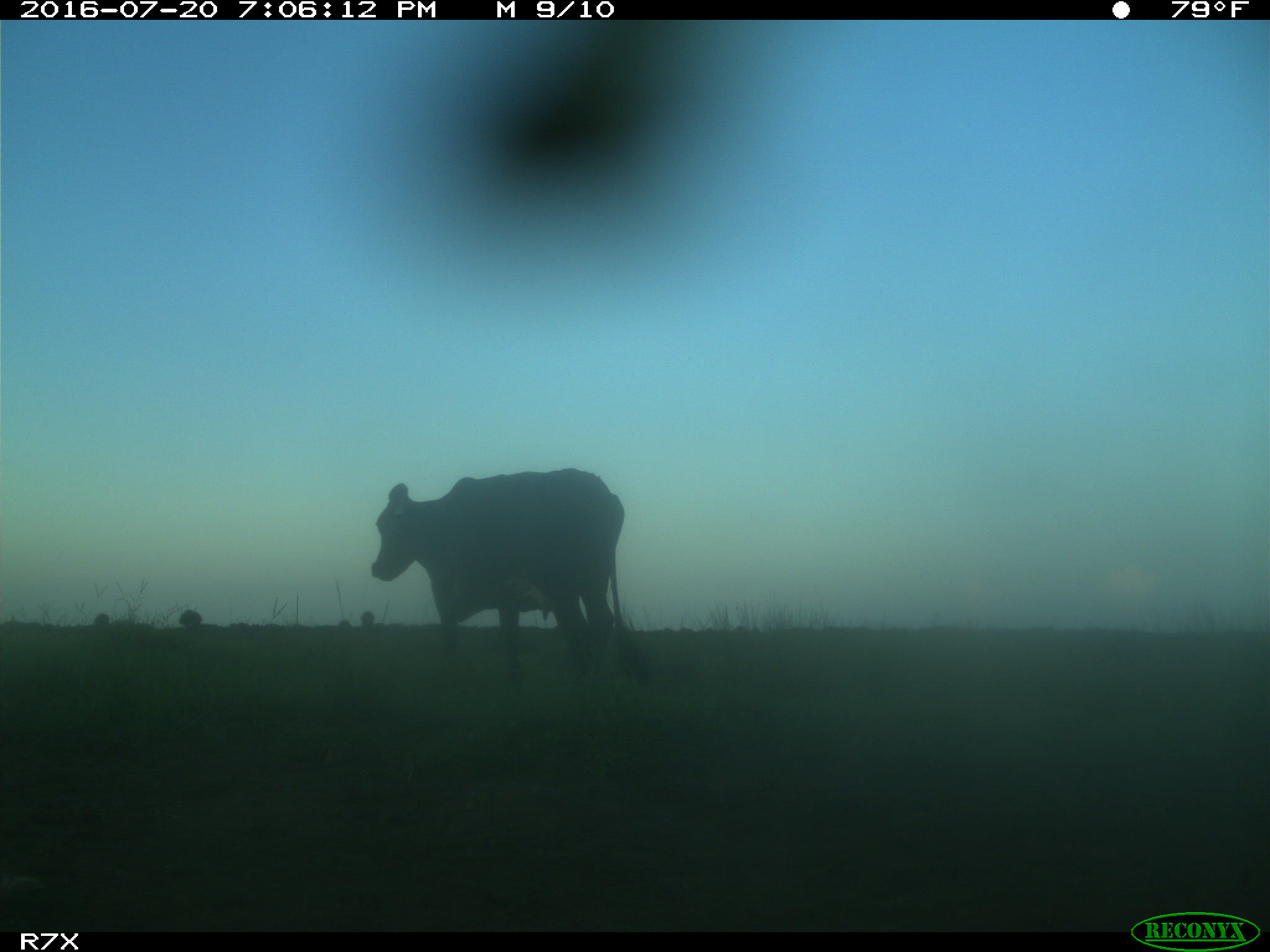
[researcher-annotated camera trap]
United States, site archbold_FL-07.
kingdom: Animalia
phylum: Chordata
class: Mammalia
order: Artiodactyla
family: Bovidae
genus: Bos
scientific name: Bos taurus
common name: domestic cow